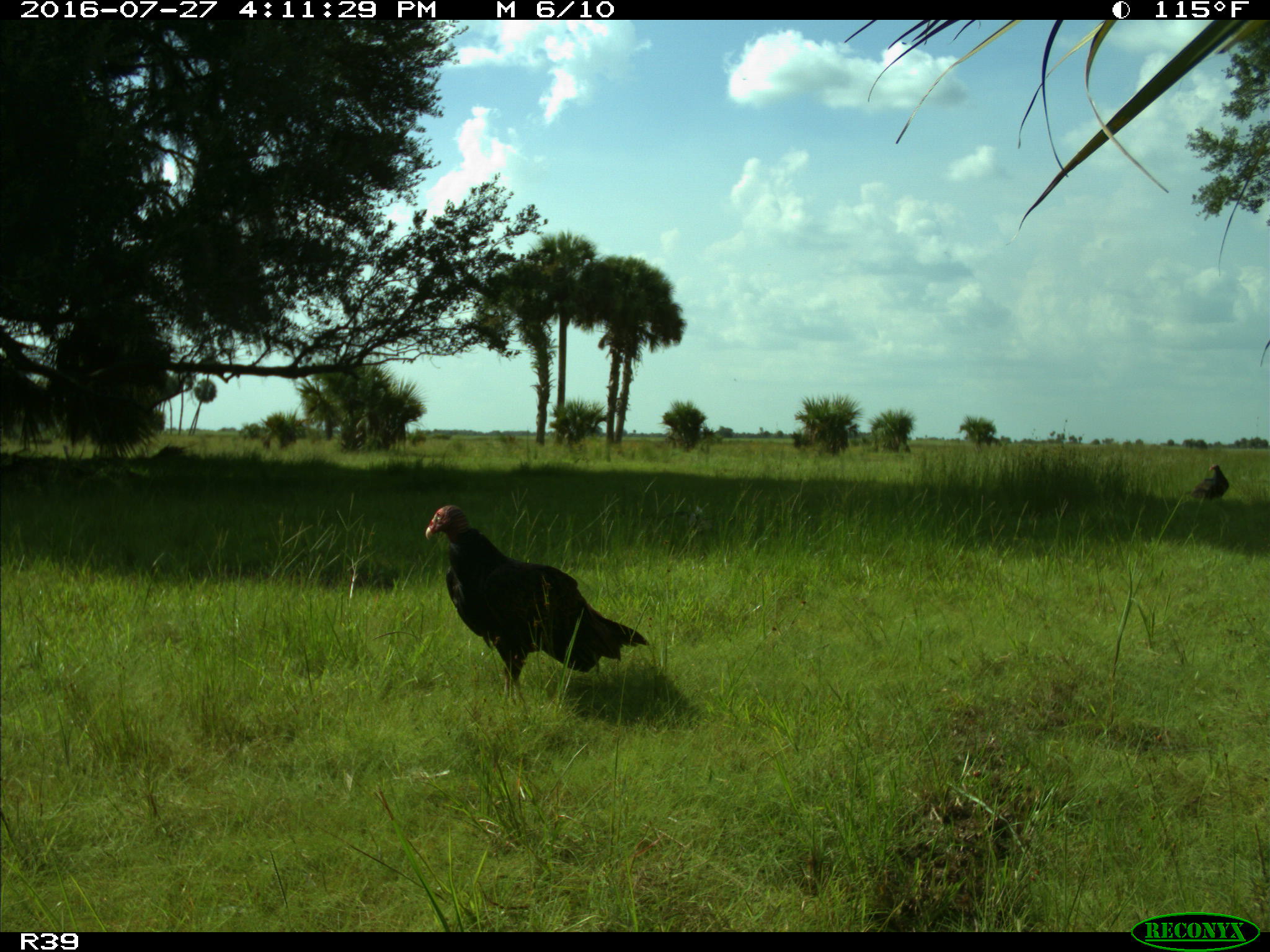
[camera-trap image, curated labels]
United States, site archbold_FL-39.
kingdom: Animalia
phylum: Chordata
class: Aves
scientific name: Aves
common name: birds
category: unidentified bird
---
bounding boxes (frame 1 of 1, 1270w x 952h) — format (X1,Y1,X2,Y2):
animal: (424,504,651,697); (1181,464,1231,502)